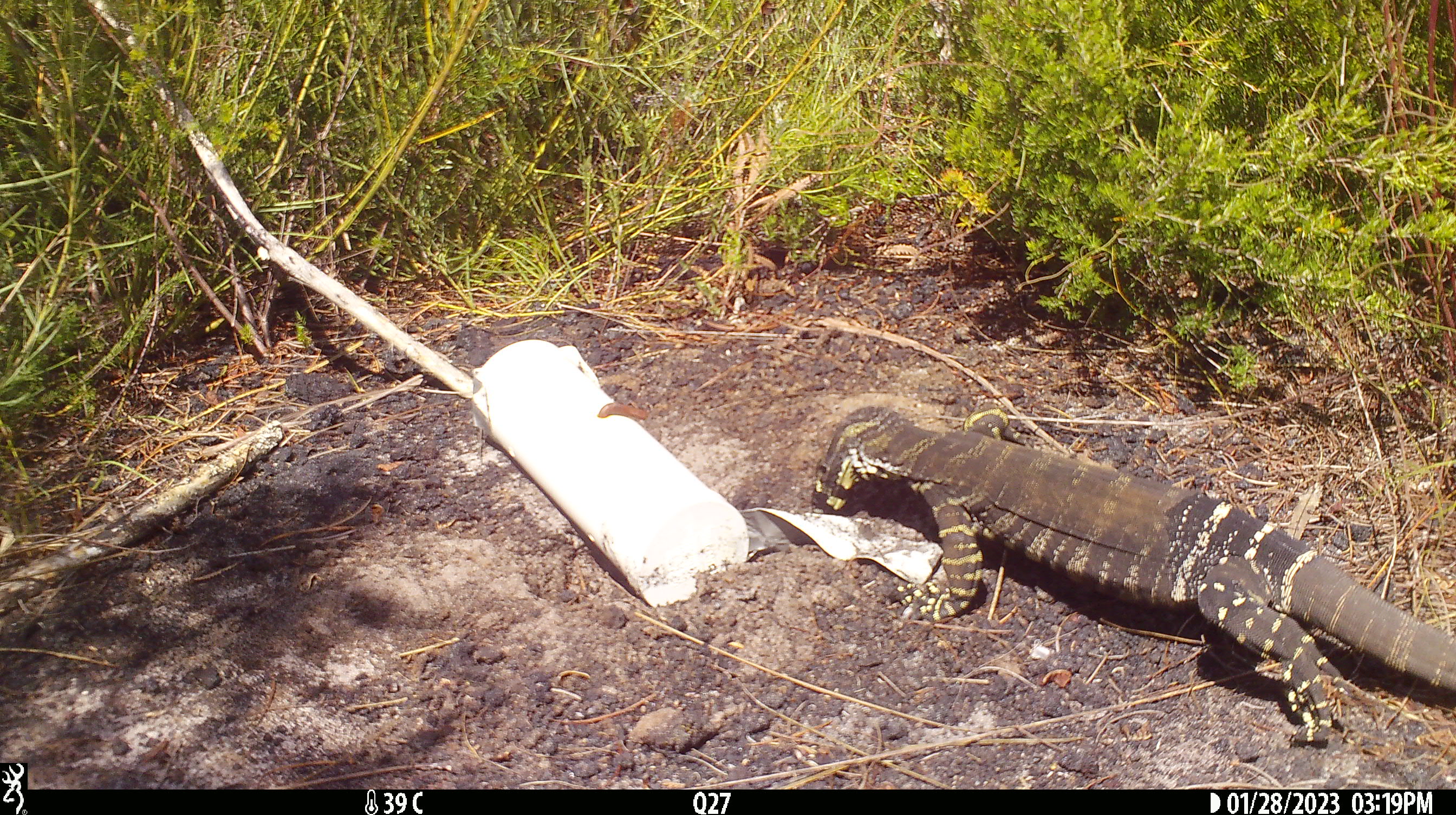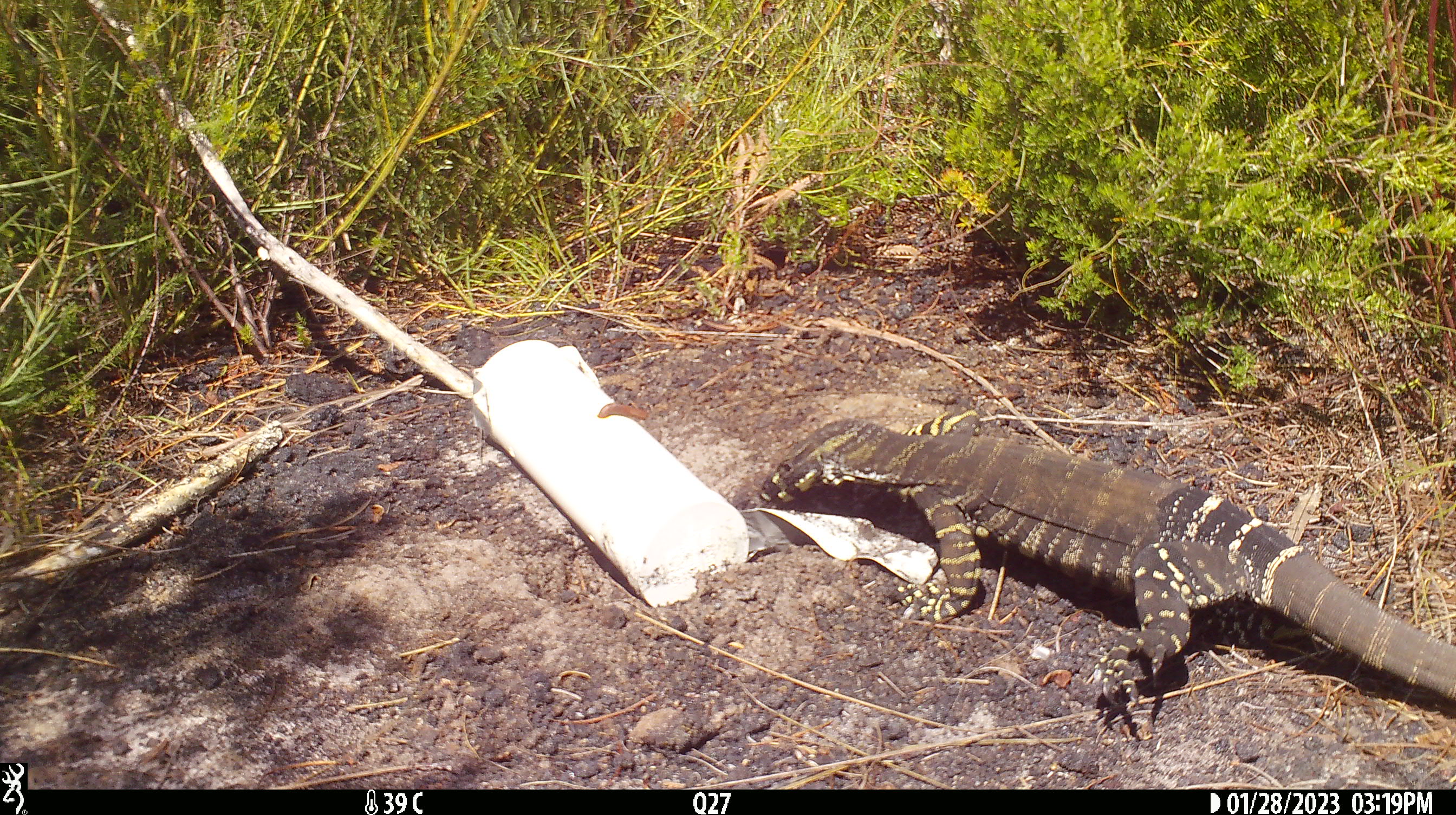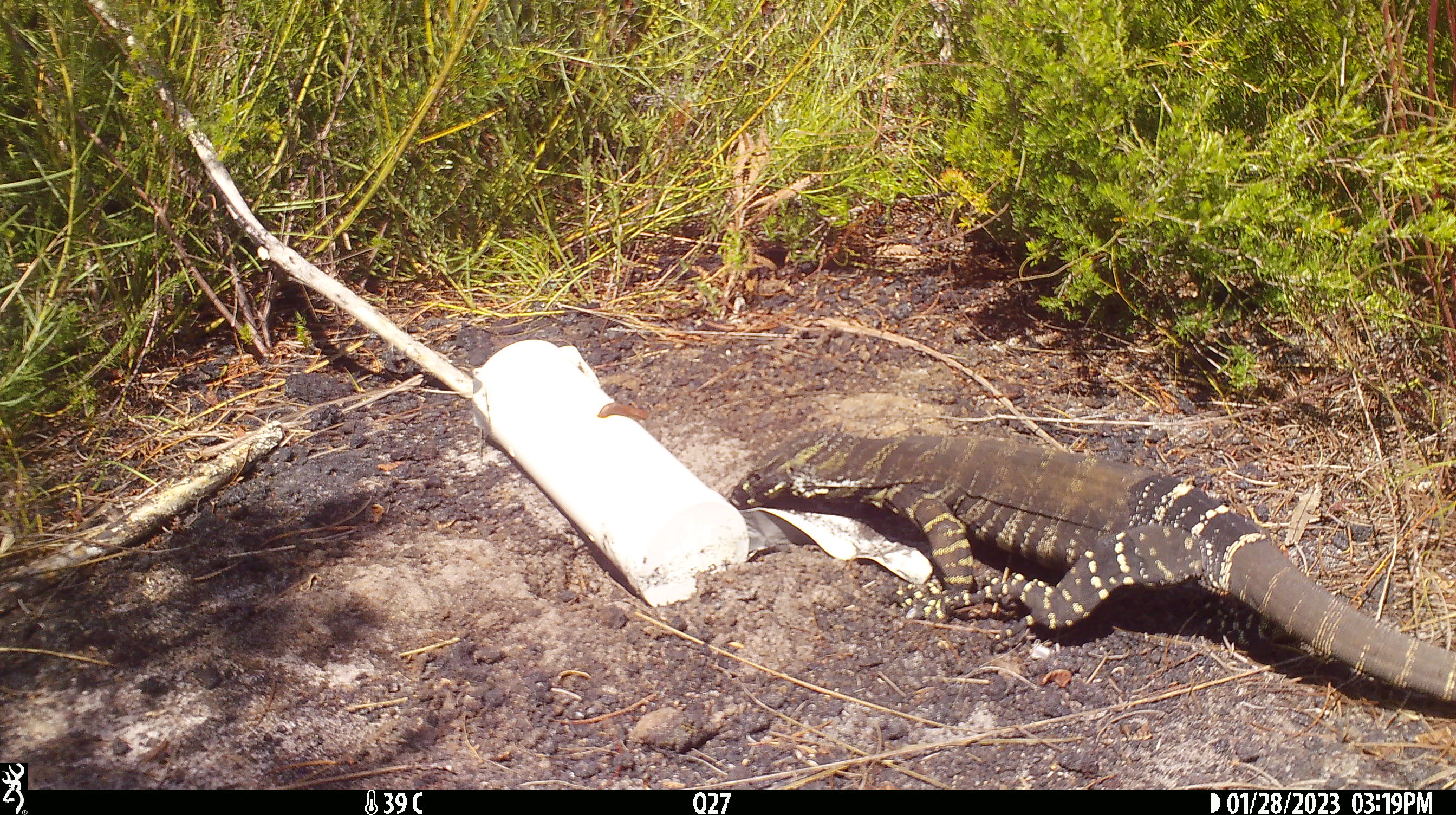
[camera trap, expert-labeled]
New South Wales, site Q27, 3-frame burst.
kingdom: Animalia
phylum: Chordata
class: Reptilia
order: Squamata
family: Varanidae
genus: Varanus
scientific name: Varanus varius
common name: lace monitor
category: goanna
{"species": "goanna (lace monitor) (Varanus varius)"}